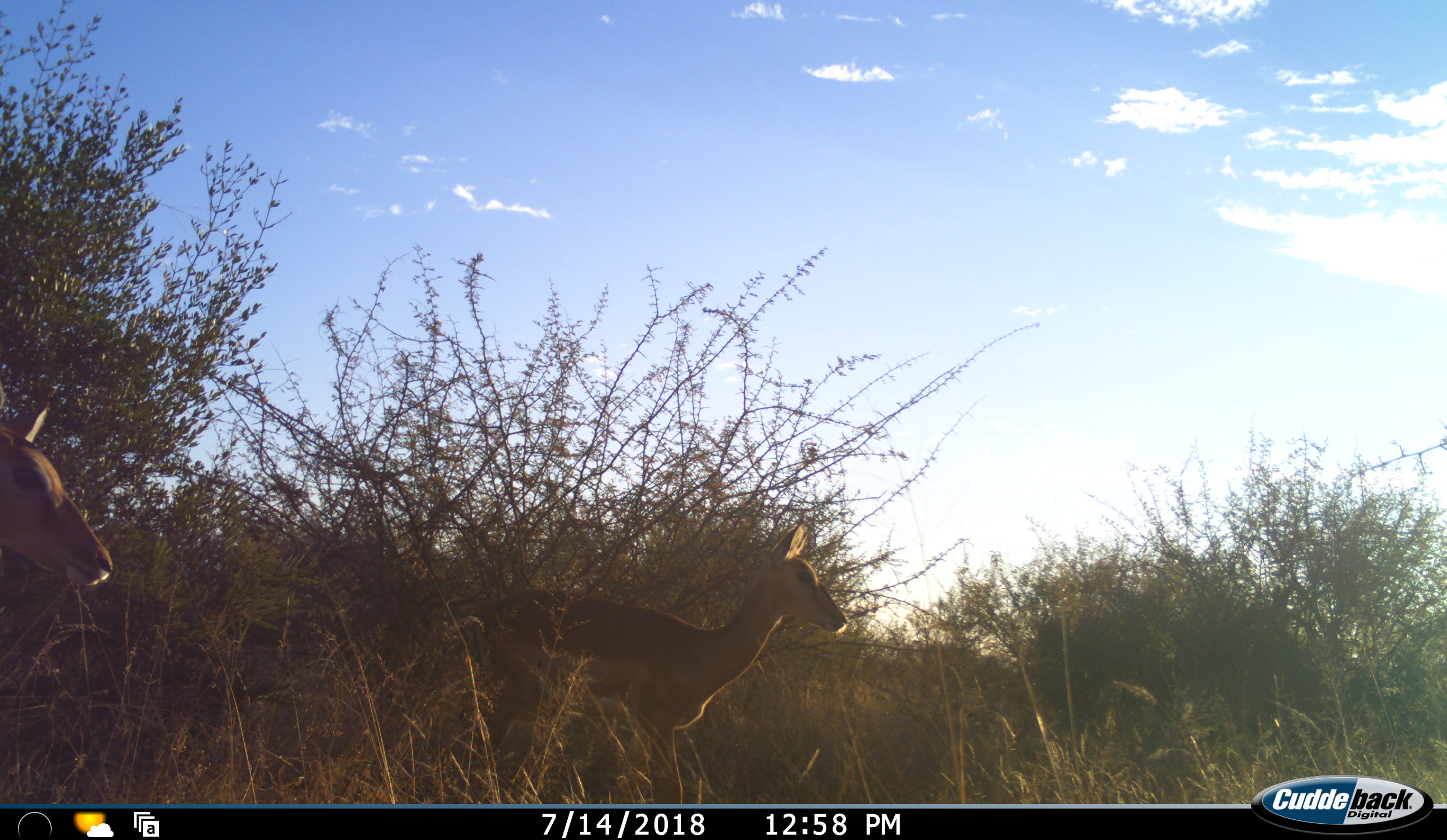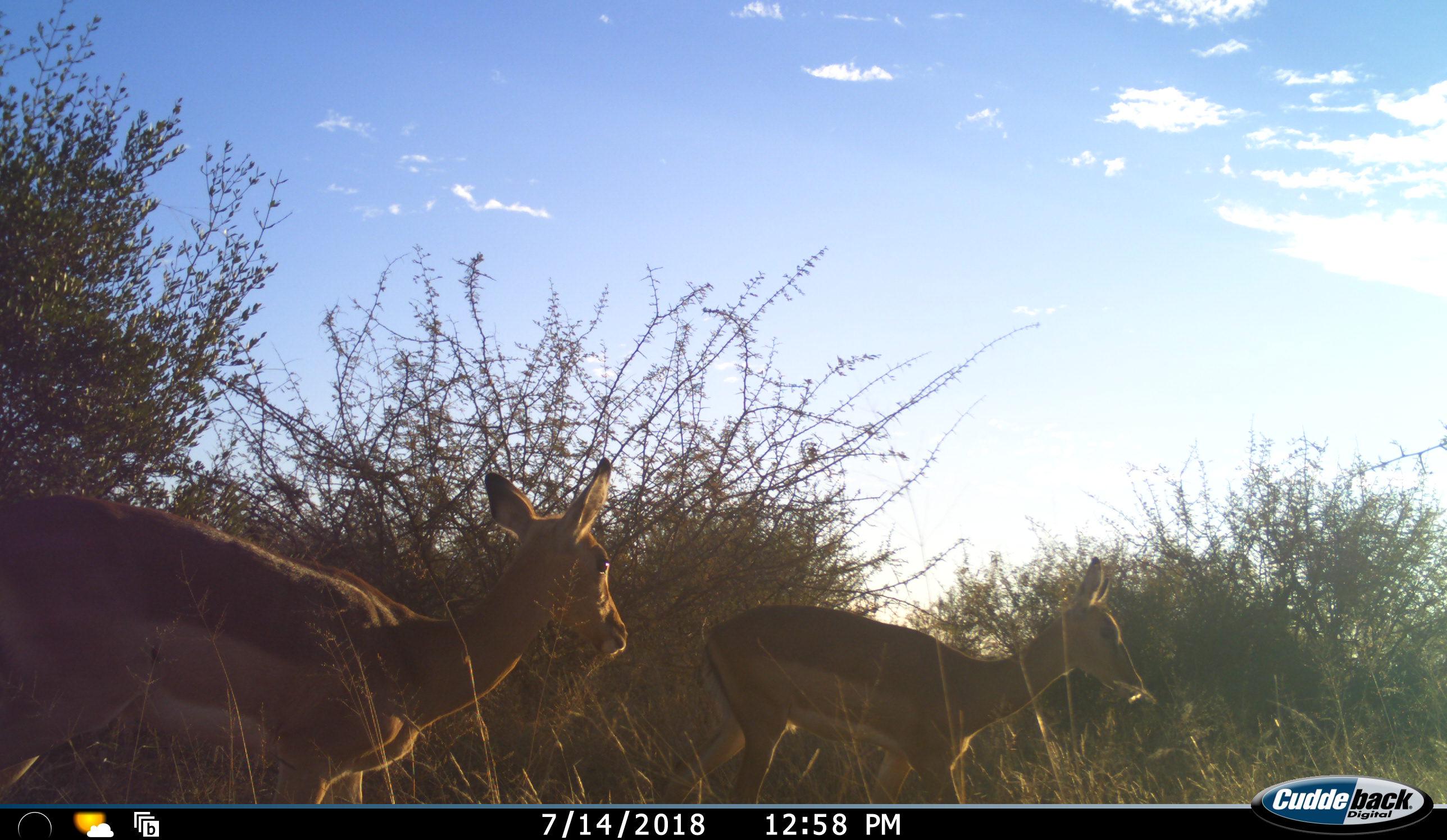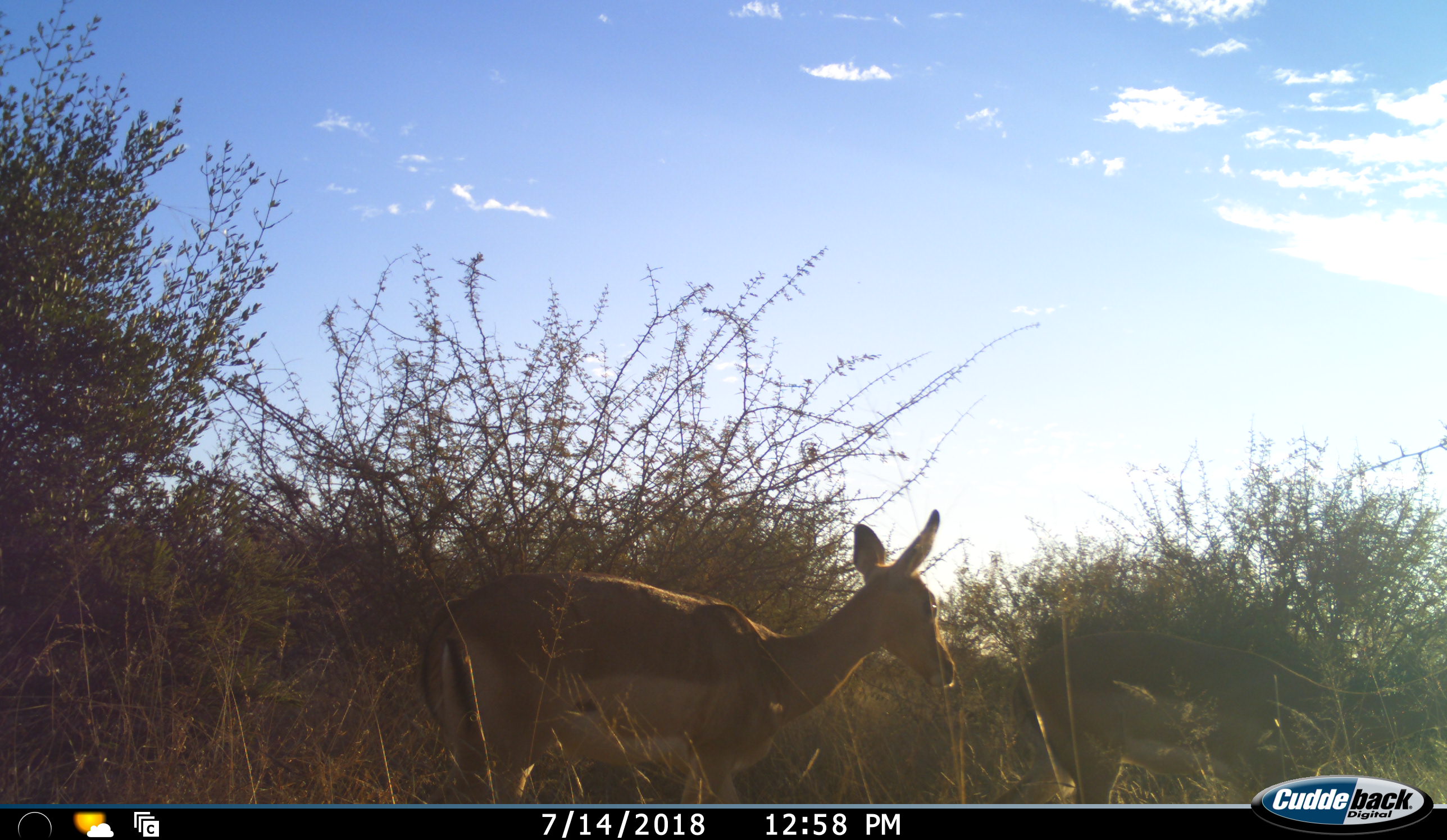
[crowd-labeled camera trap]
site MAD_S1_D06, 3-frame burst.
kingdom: Animalia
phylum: Chordata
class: Mammalia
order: Artiodactyla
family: Bovidae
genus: Aepyceros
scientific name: Aepyceros melampus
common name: impala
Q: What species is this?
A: Impala (Aepyceros melampus).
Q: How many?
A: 2.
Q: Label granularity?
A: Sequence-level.